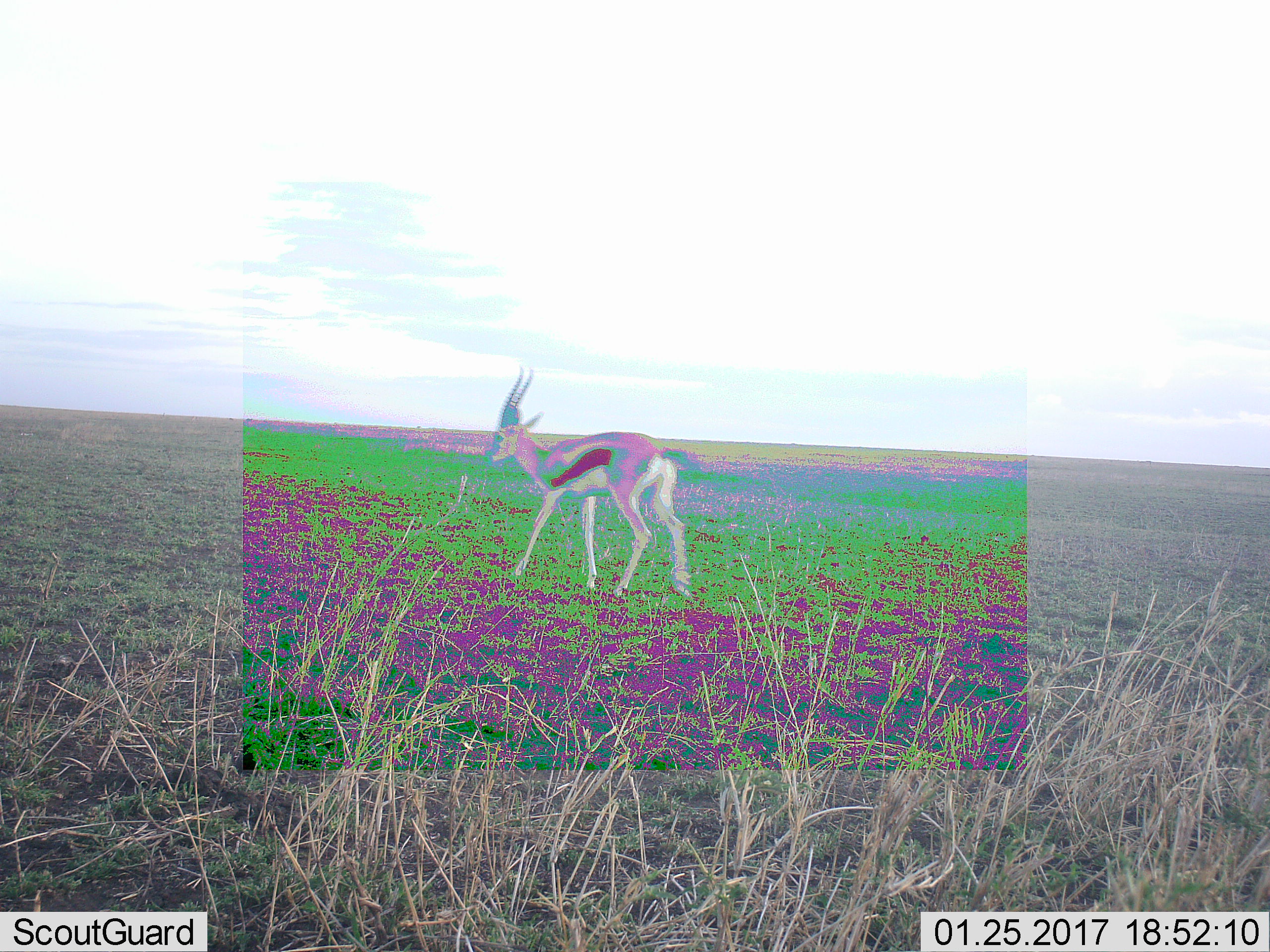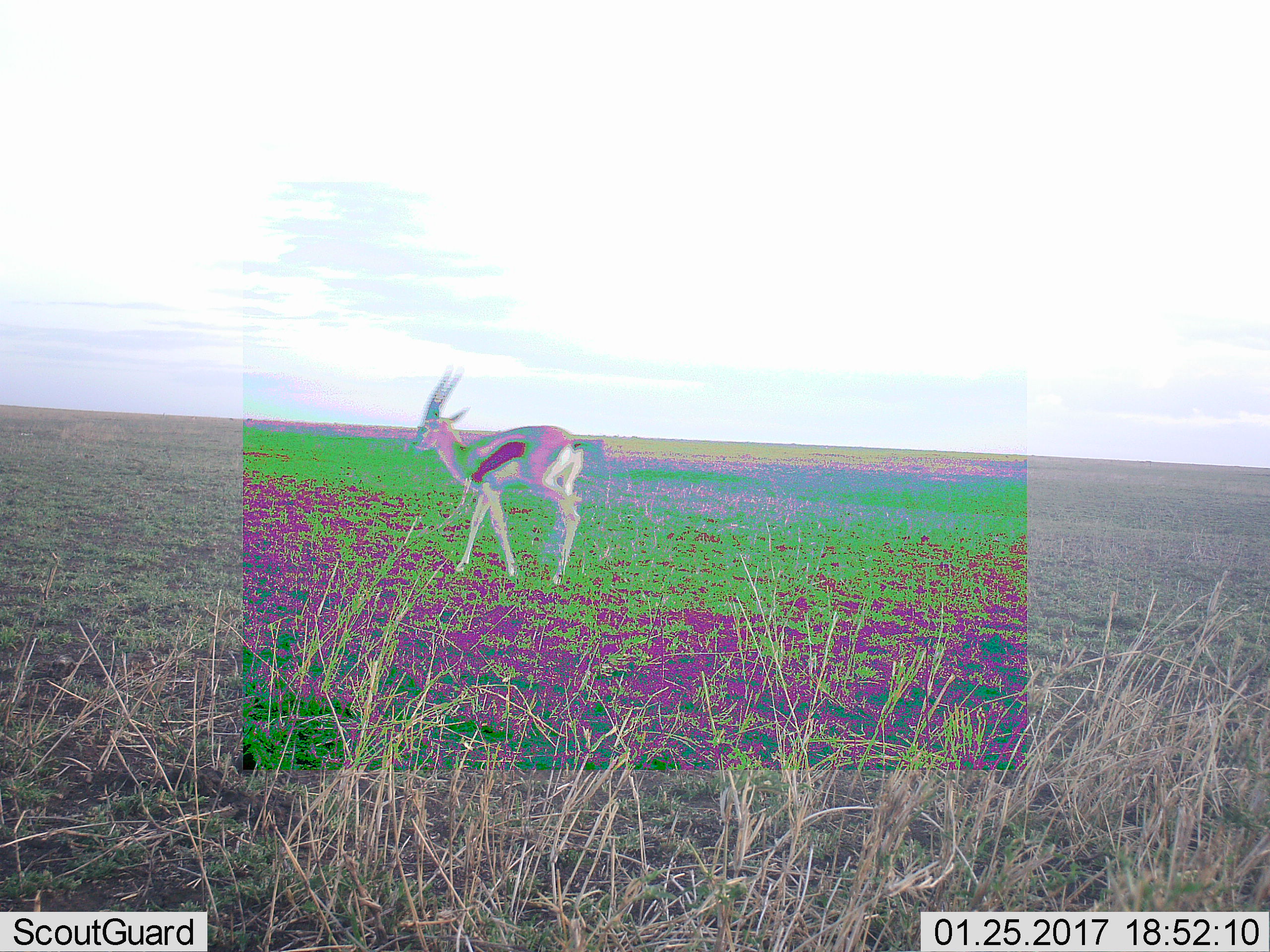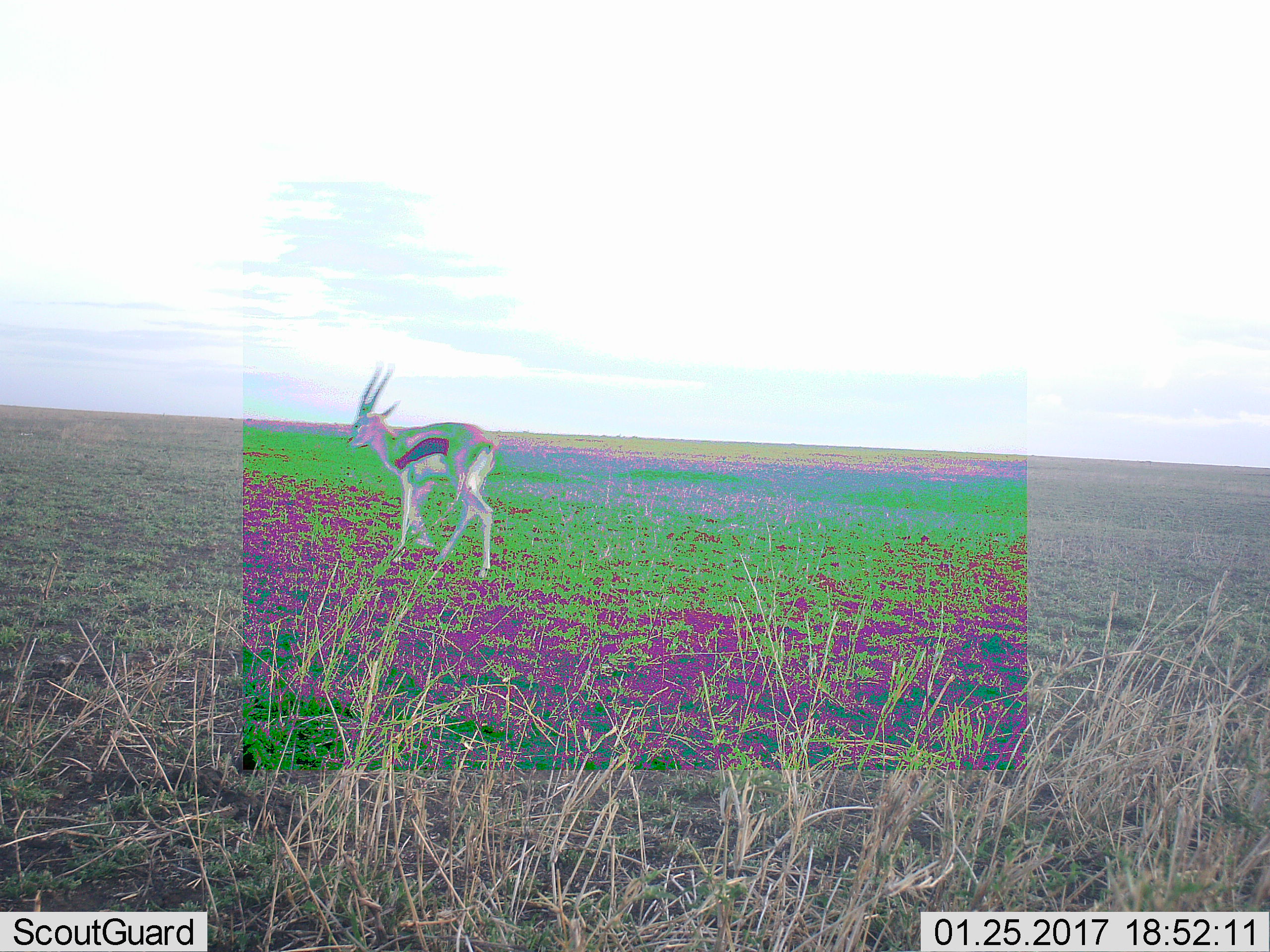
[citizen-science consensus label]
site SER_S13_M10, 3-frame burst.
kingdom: Animalia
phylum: Chordata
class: Mammalia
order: Artiodactyla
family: Bovidae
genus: Eudorcas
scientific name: Eudorcas thomsonii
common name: thomson's gazelle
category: gazellethomsons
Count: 1.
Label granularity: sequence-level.